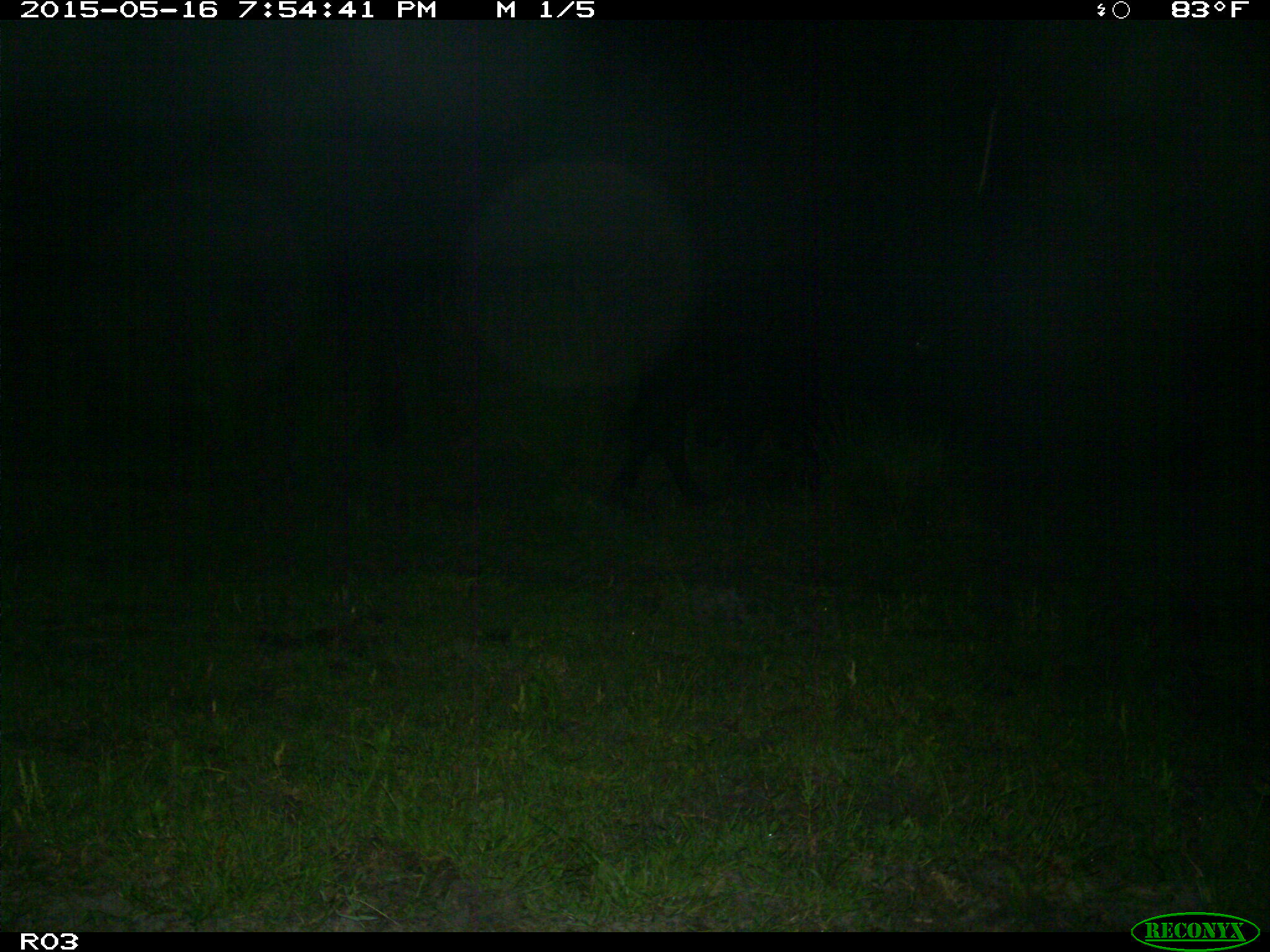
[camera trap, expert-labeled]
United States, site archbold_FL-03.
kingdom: Animalia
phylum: Chordata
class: Mammalia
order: Artiodactyla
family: Bovidae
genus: Bos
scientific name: Bos taurus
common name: domestic cow